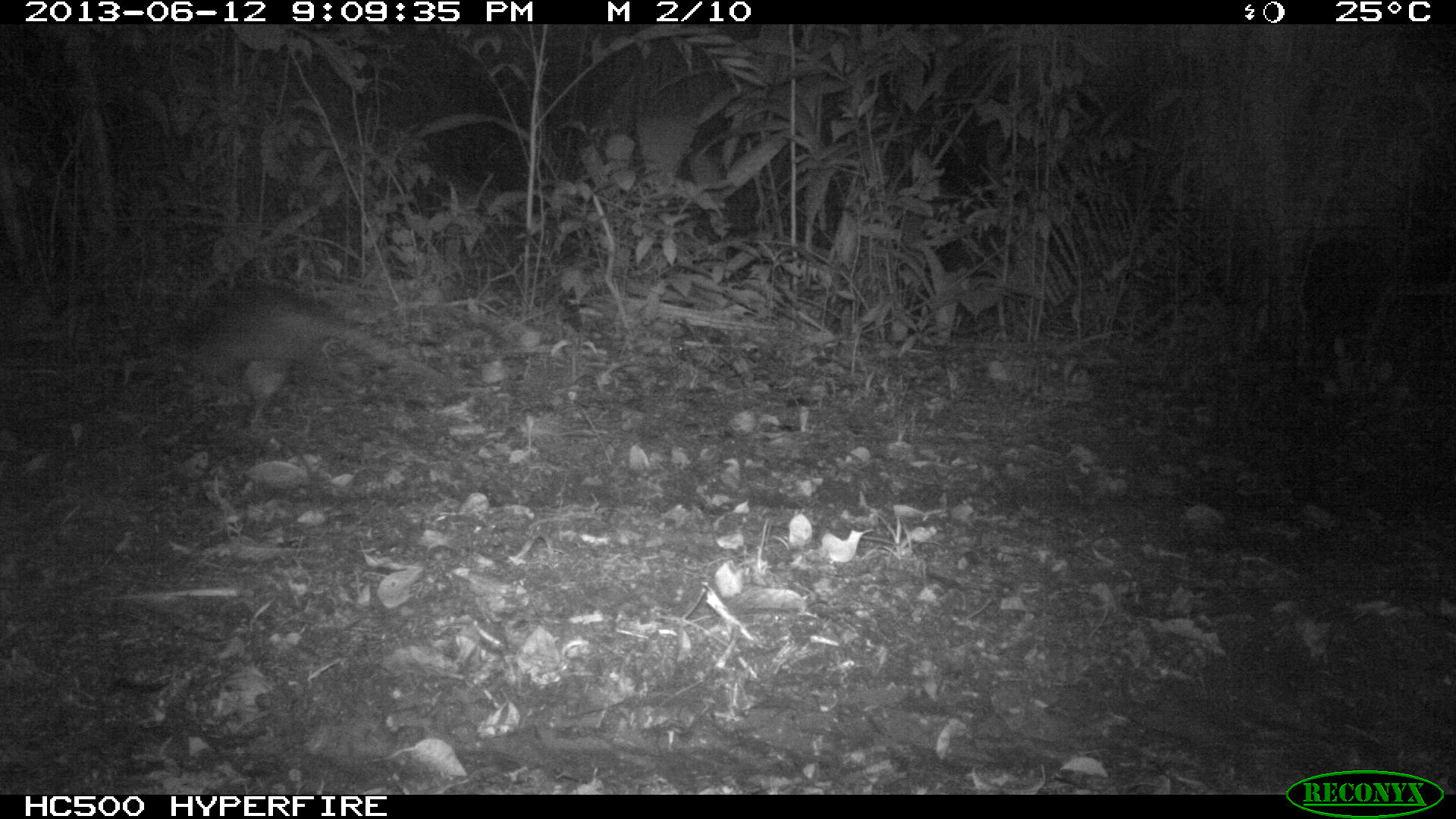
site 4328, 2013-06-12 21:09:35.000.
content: unidentified animal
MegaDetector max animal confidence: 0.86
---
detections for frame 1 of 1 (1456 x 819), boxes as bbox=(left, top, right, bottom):
unknown: bbox=(176, 278, 464, 429)